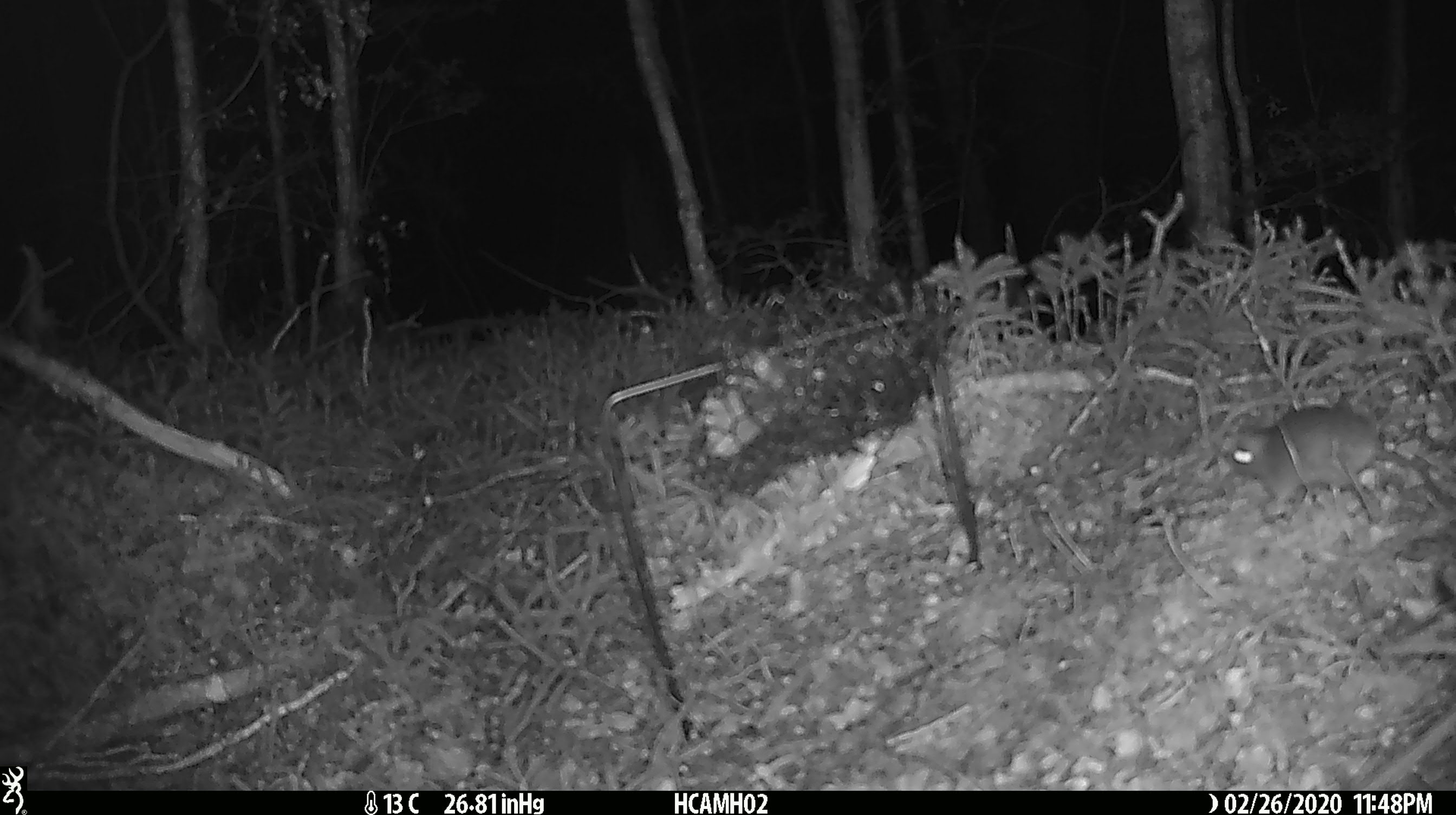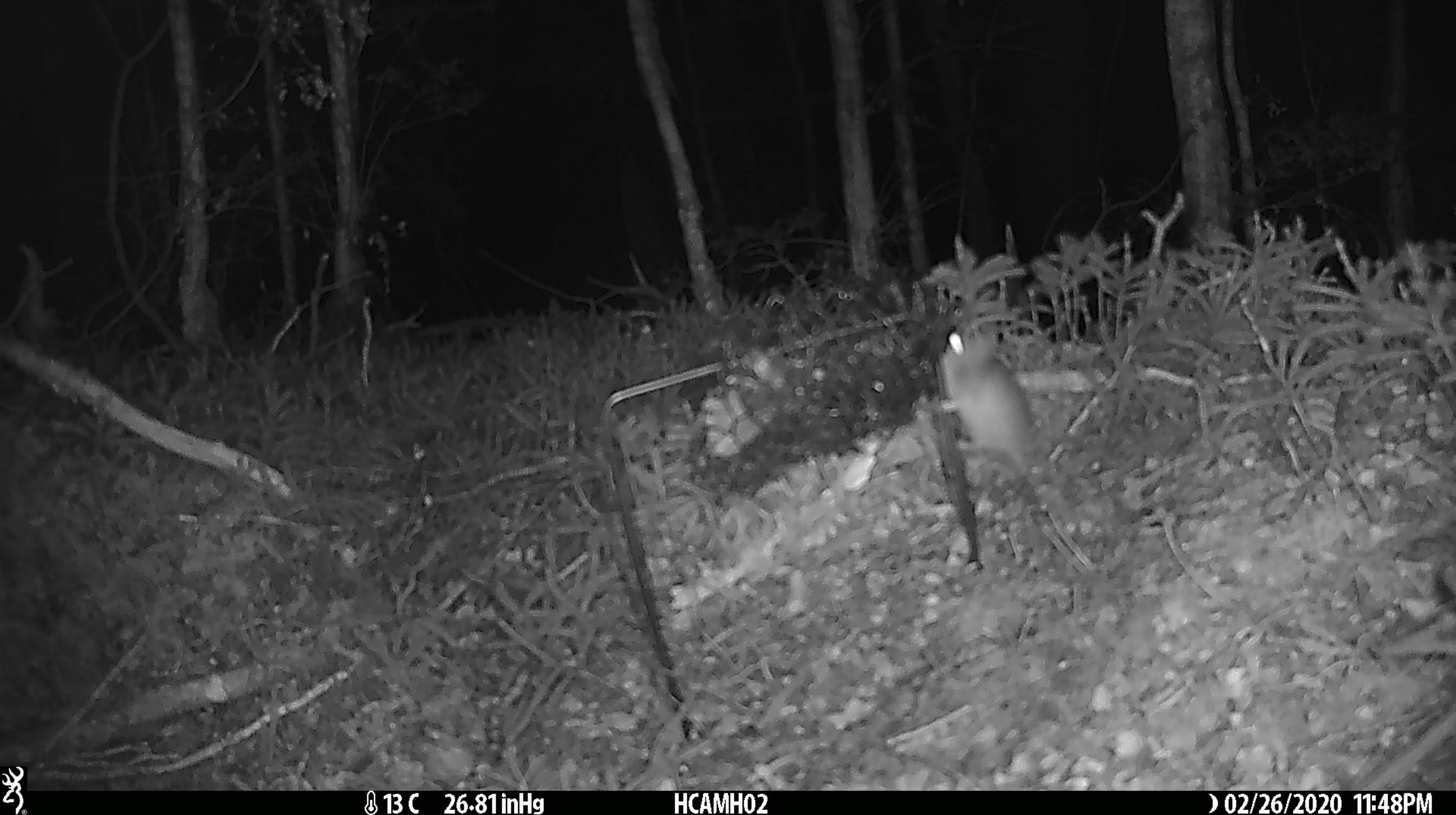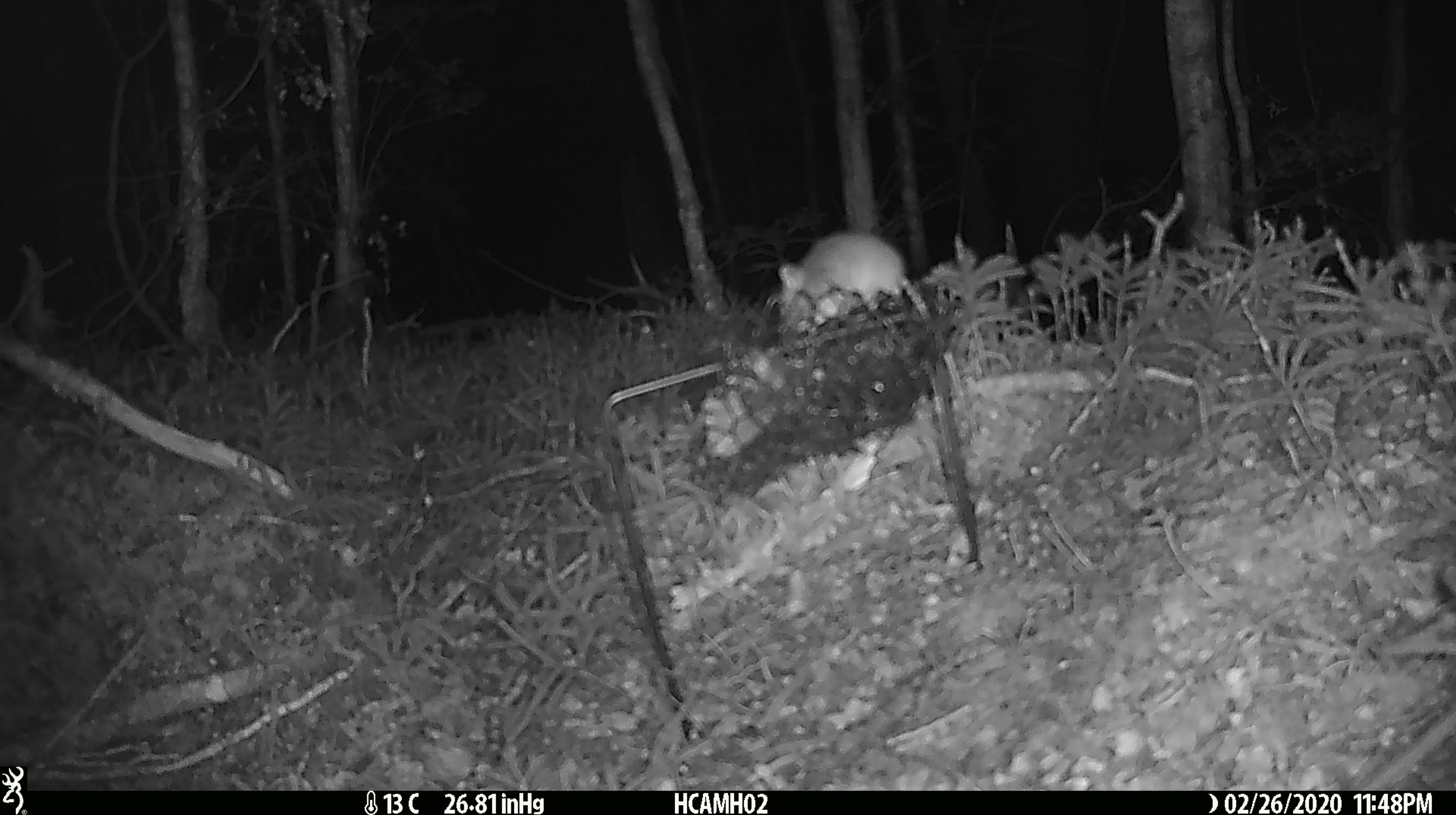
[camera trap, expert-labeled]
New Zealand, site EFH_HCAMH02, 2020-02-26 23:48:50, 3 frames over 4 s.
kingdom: Animalia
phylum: Chordata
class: Mammalia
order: Rodentia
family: Muridae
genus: Mus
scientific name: Mus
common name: mouse